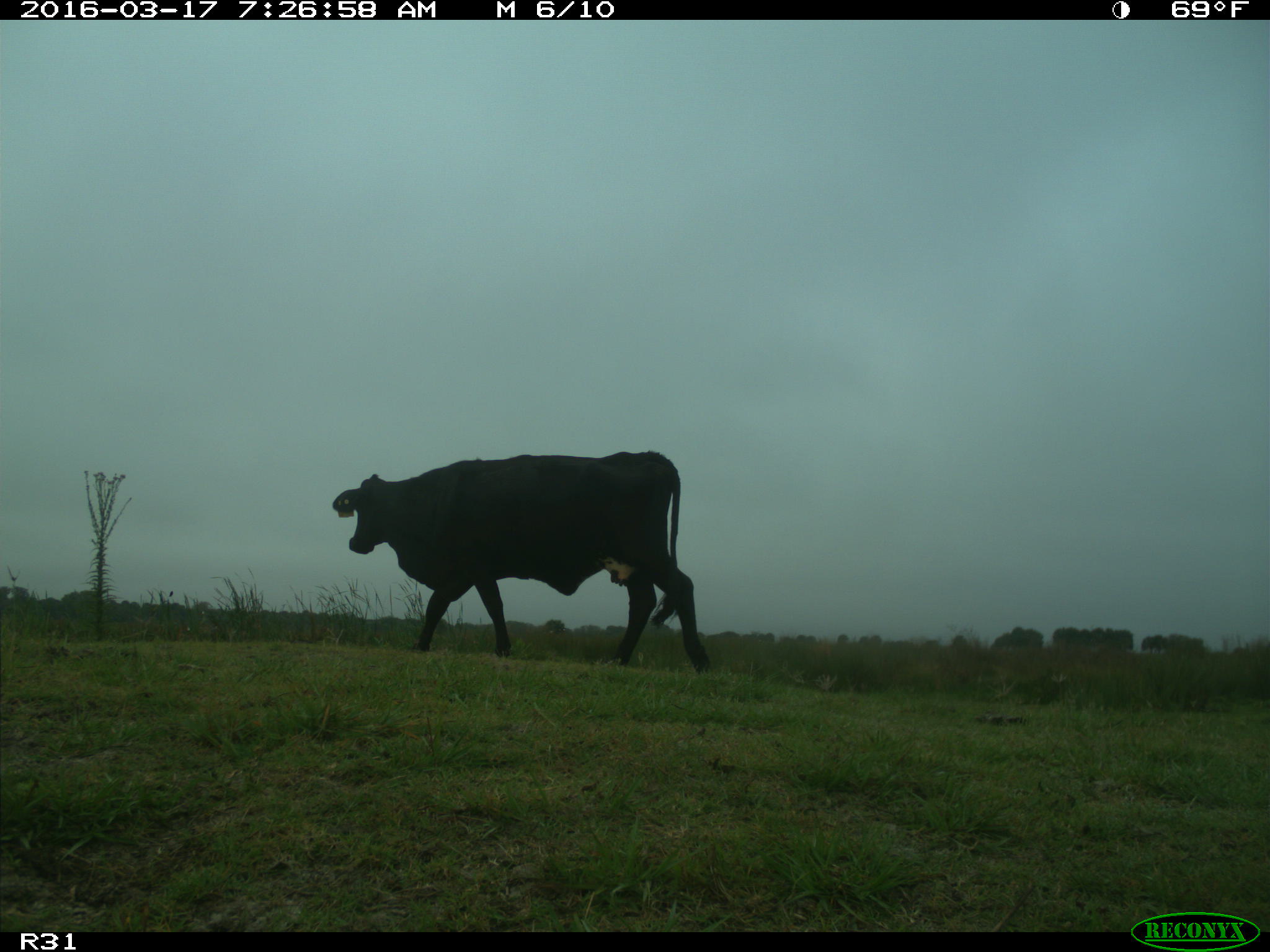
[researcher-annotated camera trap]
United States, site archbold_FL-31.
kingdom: Animalia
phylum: Chordata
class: Mammalia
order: Artiodactyla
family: Bovidae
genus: Bos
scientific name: Bos taurus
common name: domestic cow